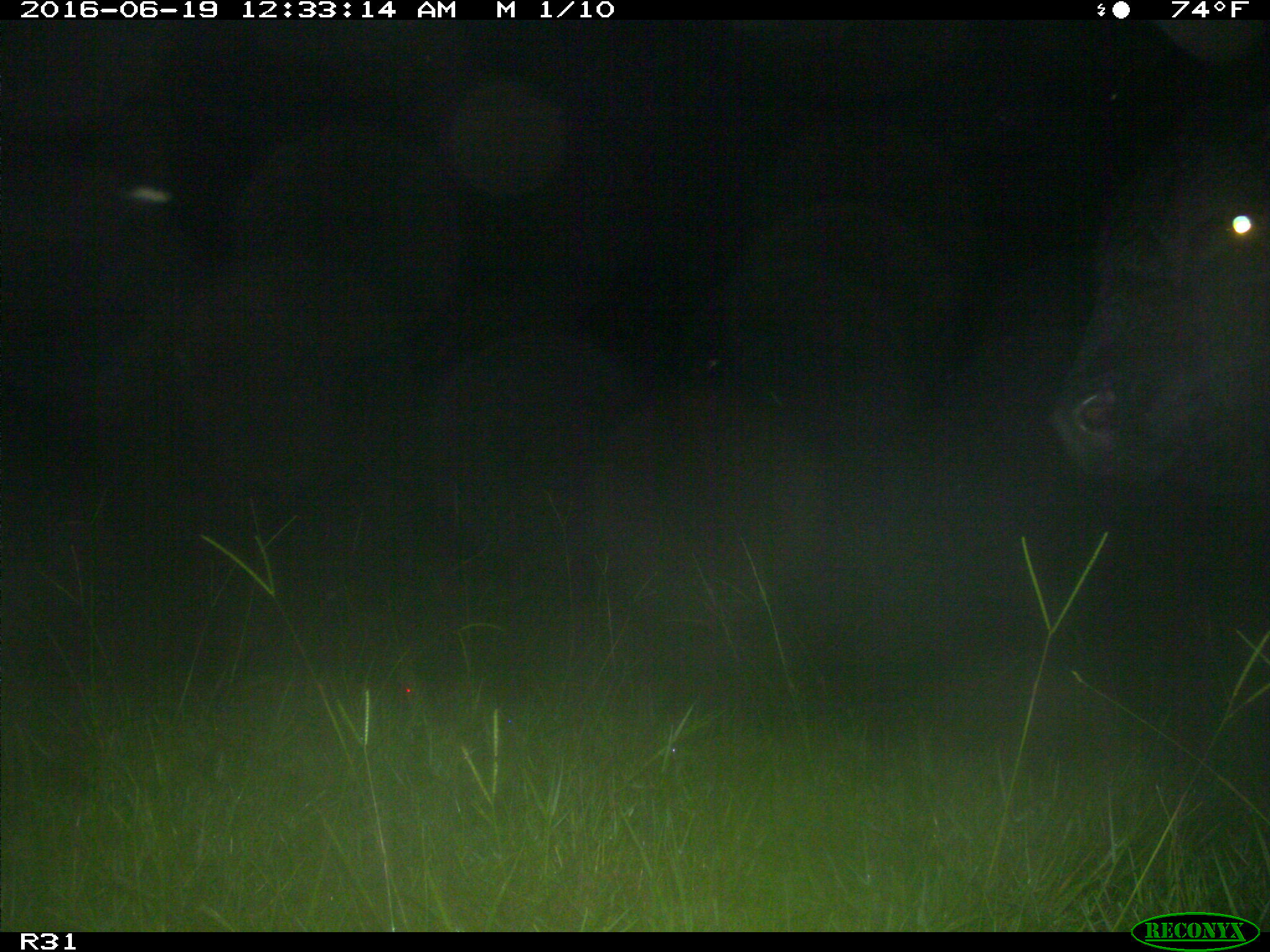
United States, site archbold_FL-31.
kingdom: Animalia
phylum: Chordata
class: Mammalia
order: Artiodactyla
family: Bovidae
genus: Bos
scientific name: Bos taurus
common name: domestic cow